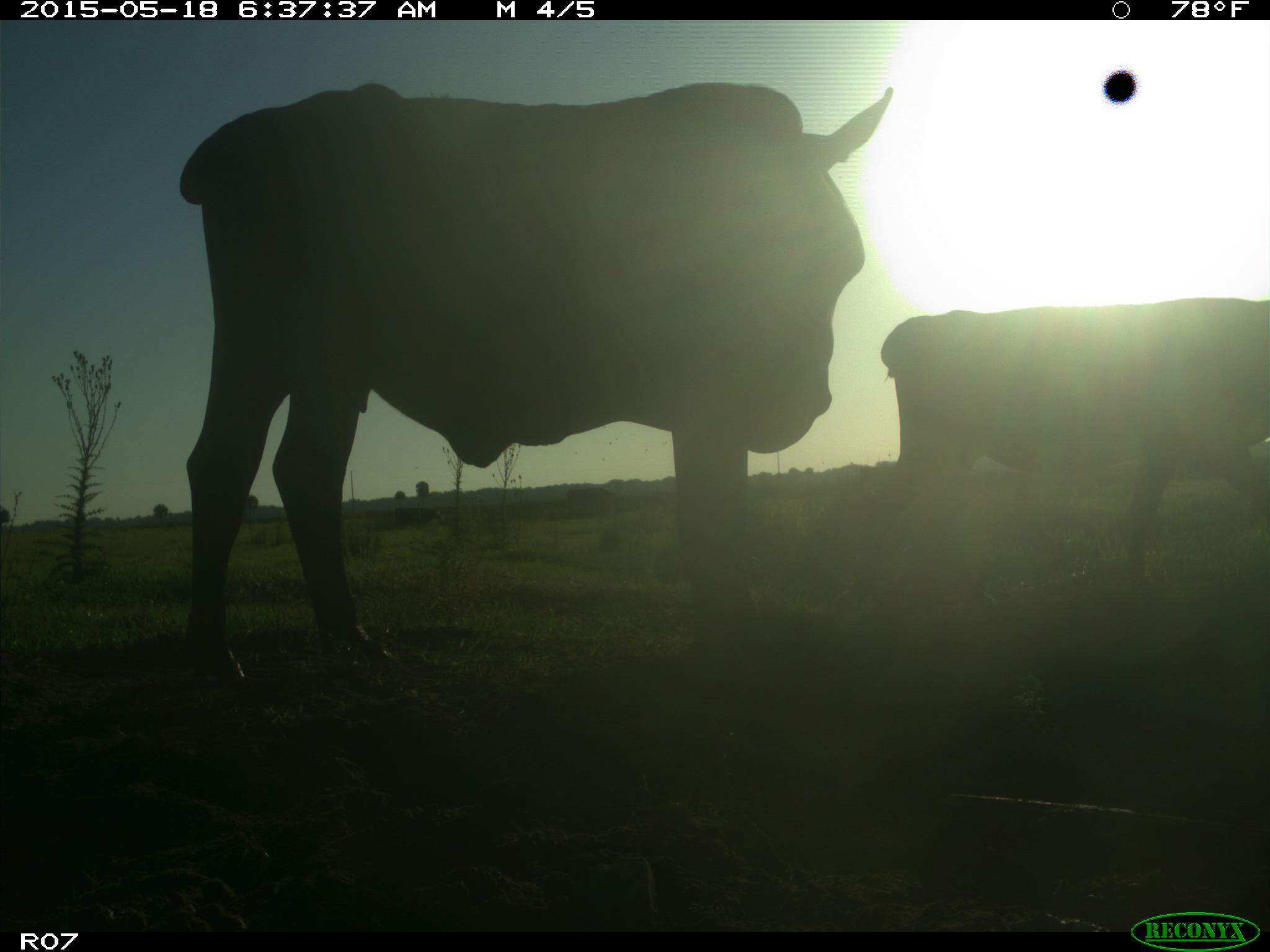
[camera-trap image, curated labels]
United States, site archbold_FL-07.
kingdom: Animalia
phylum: Chordata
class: Mammalia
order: Artiodactyla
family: Bovidae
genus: Bos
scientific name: Bos taurus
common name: domestic cow